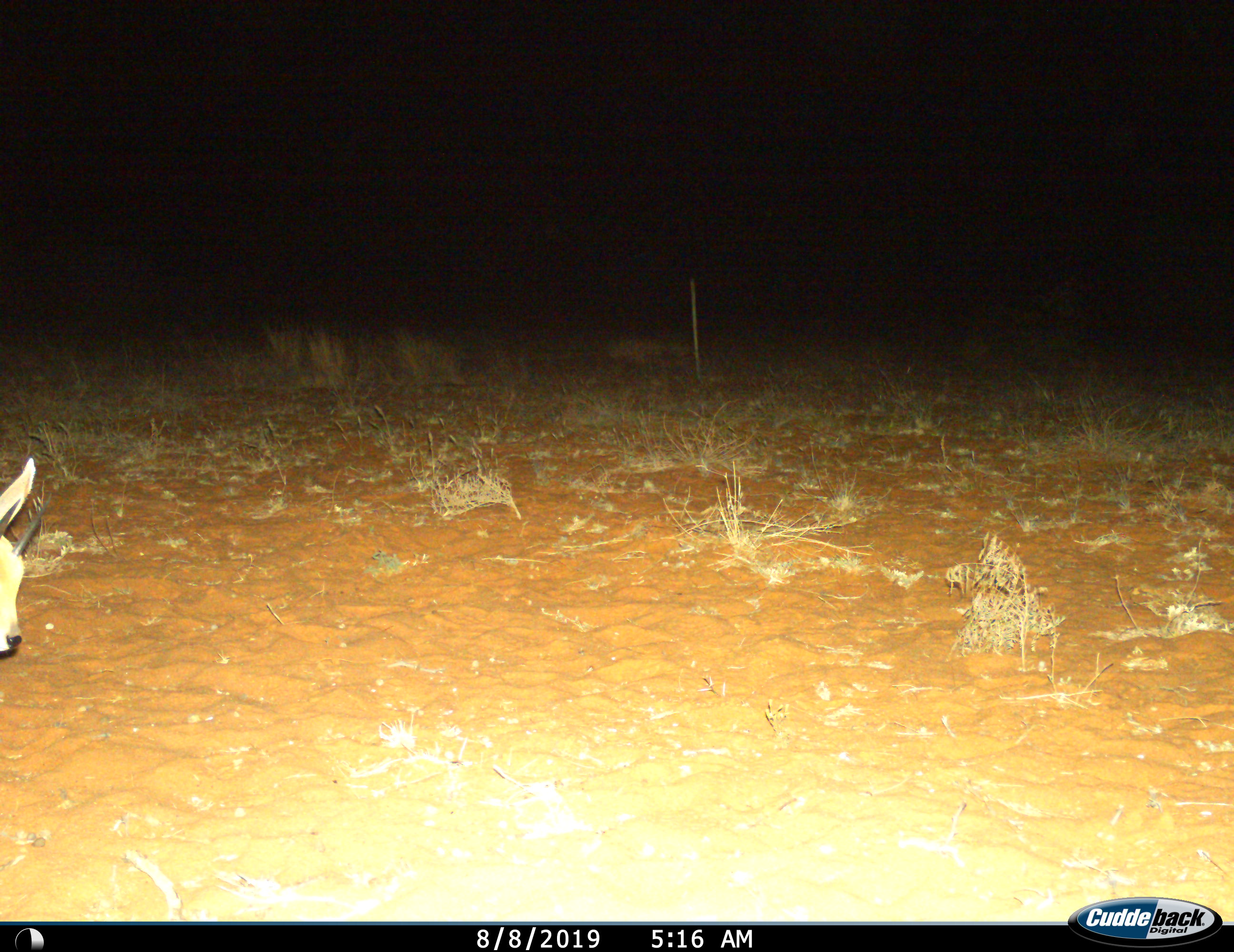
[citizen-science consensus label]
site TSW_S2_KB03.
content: unidentified animal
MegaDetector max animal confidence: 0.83